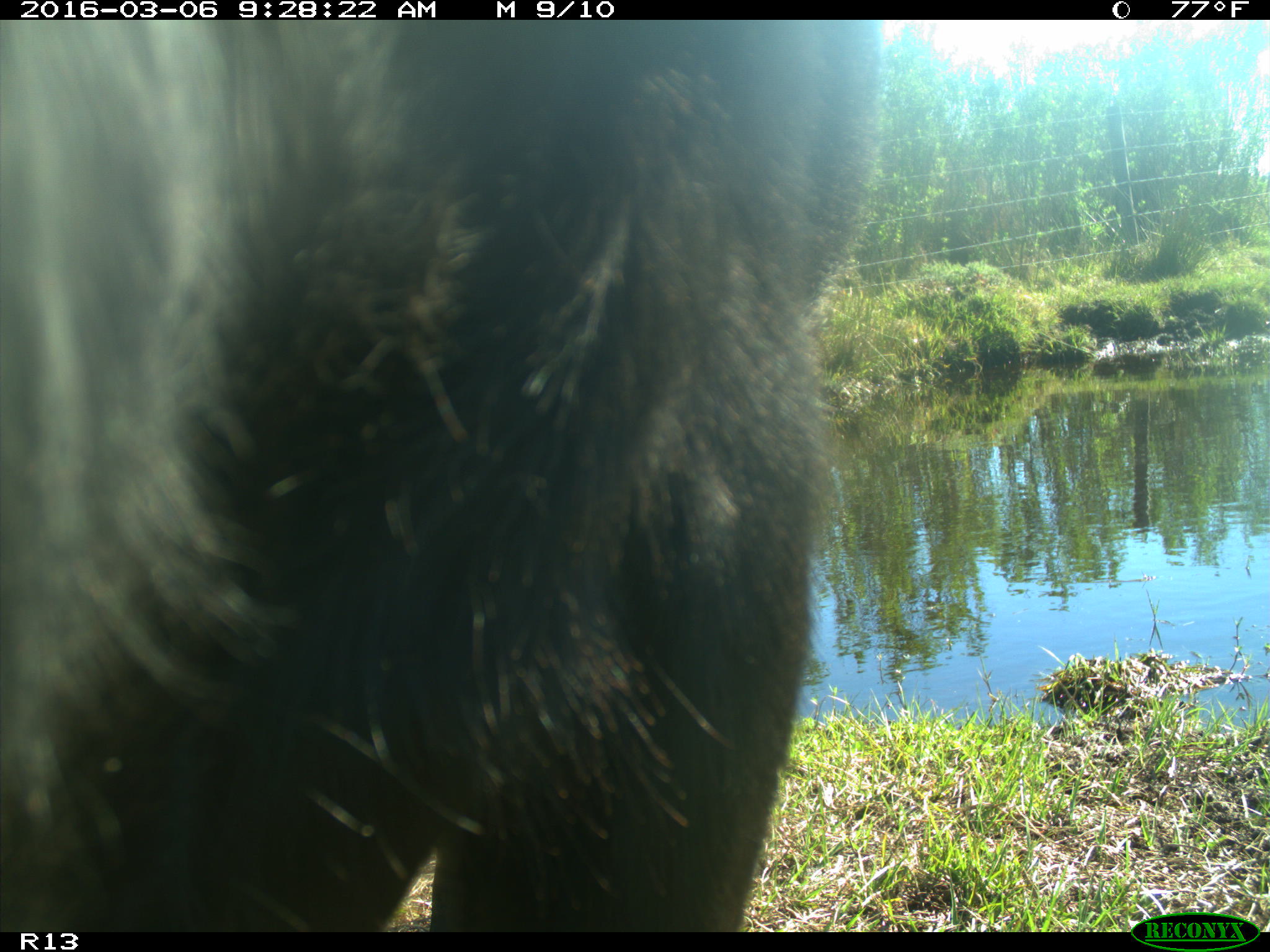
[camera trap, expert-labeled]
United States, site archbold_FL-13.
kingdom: Animalia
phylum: Chordata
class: Mammalia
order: Artiodactyla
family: Bovidae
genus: Bos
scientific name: Bos taurus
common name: domestic cow